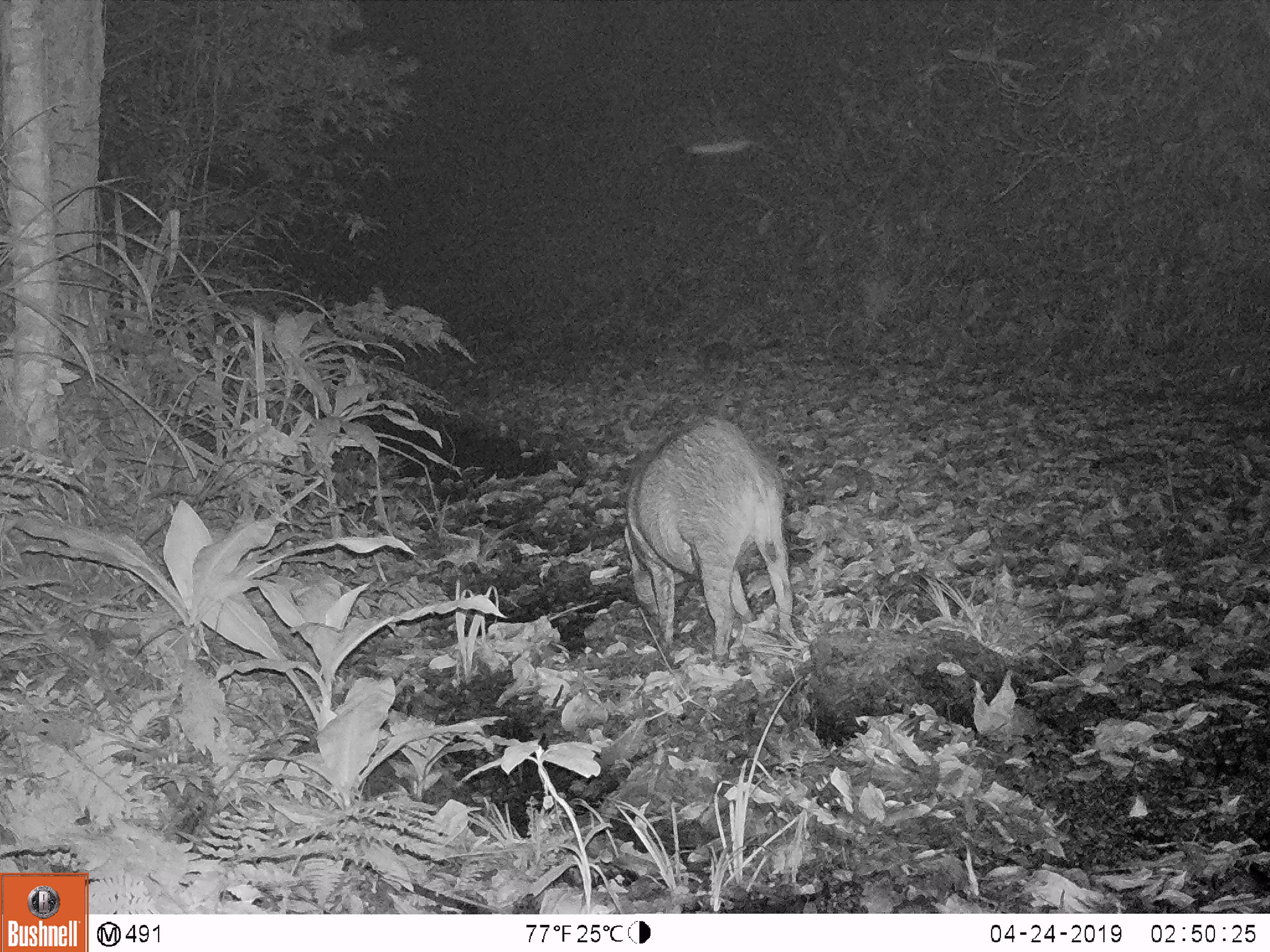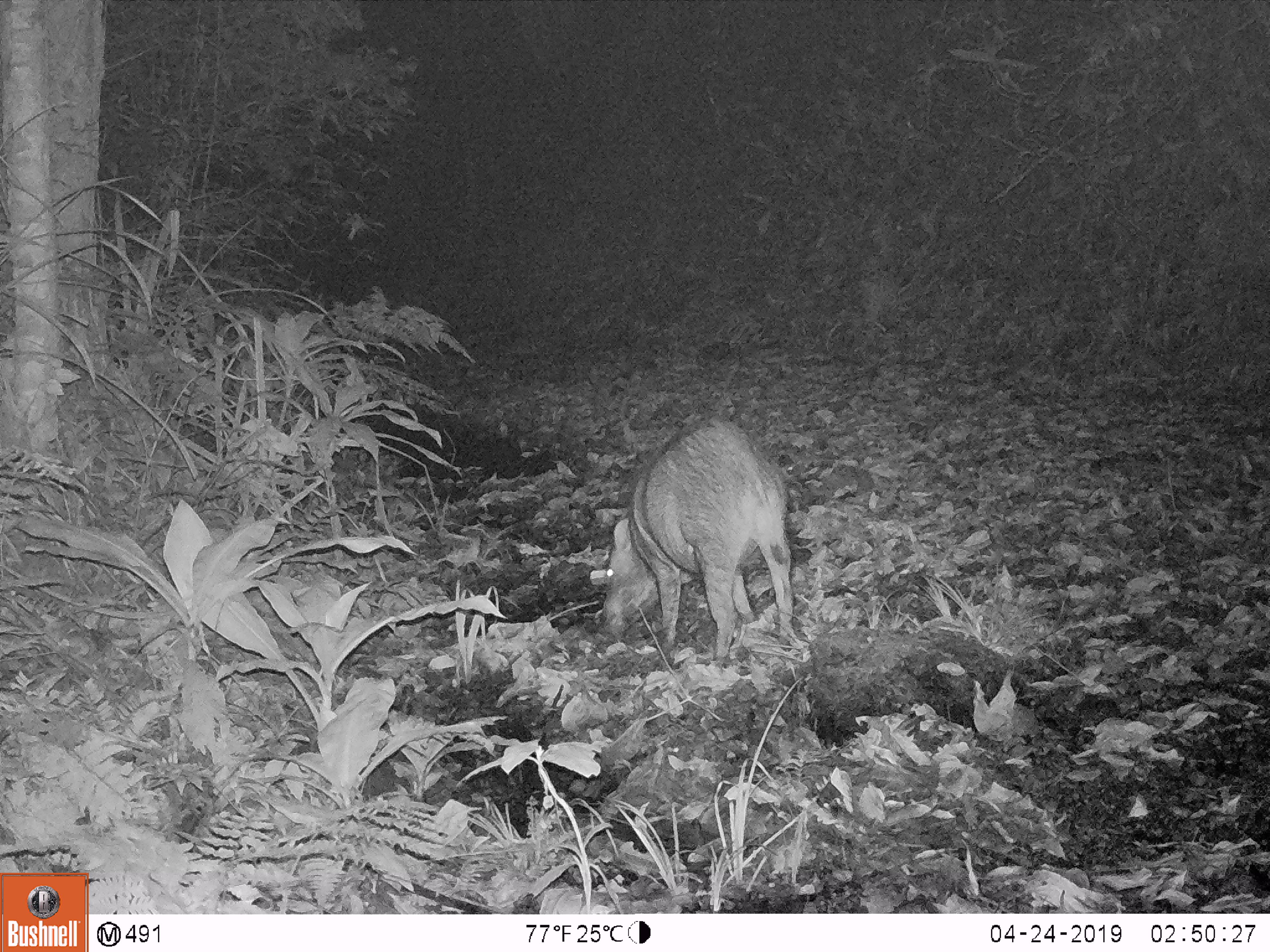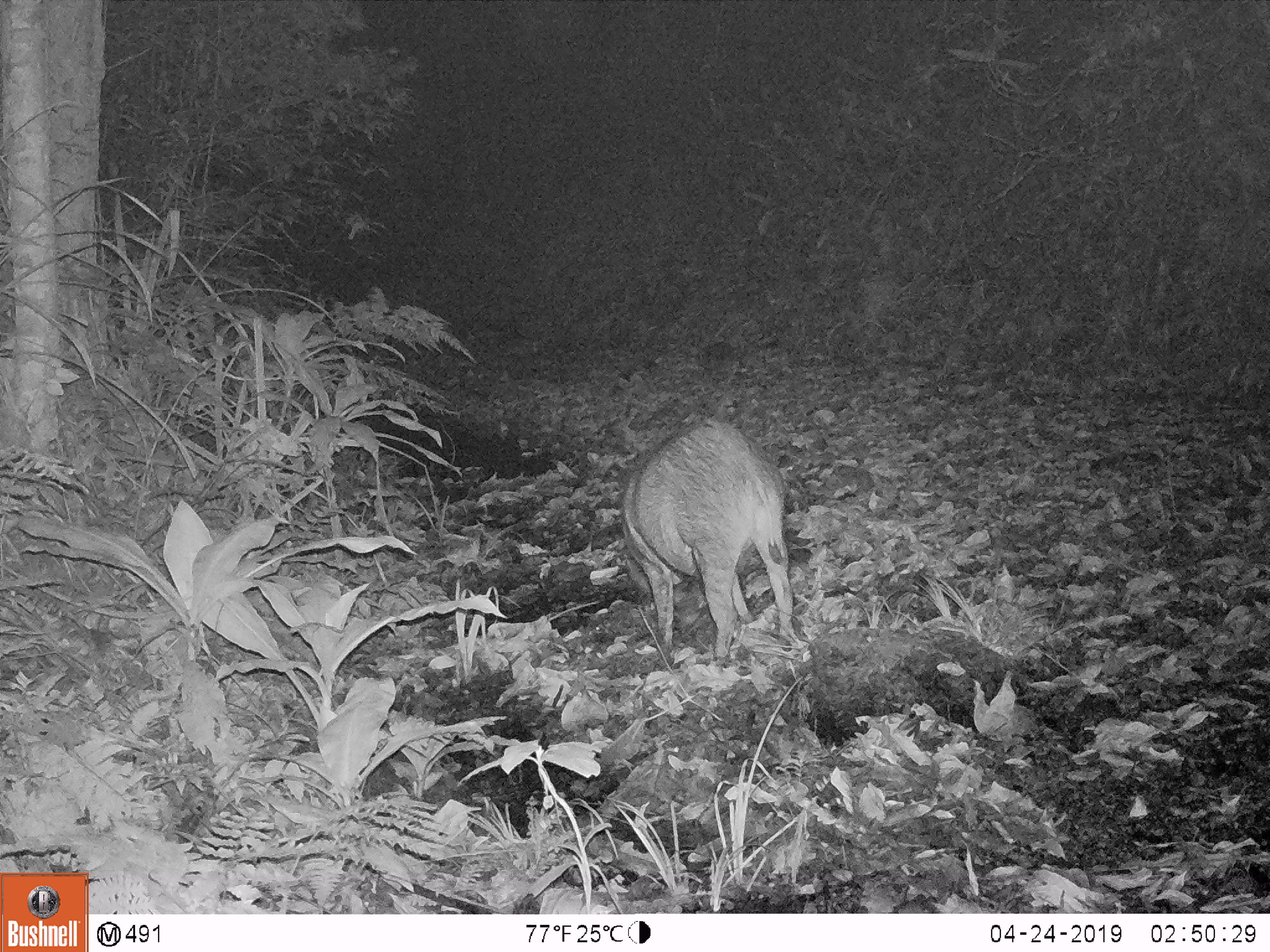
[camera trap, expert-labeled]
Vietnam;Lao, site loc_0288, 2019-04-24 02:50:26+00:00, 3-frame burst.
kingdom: Animalia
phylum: Chordata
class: Mammalia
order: Artiodactyla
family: Suidae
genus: Sus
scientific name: Sus scrofa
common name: eurasian wild pig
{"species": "eurasian wild pig (Sus scrofa)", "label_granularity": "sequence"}